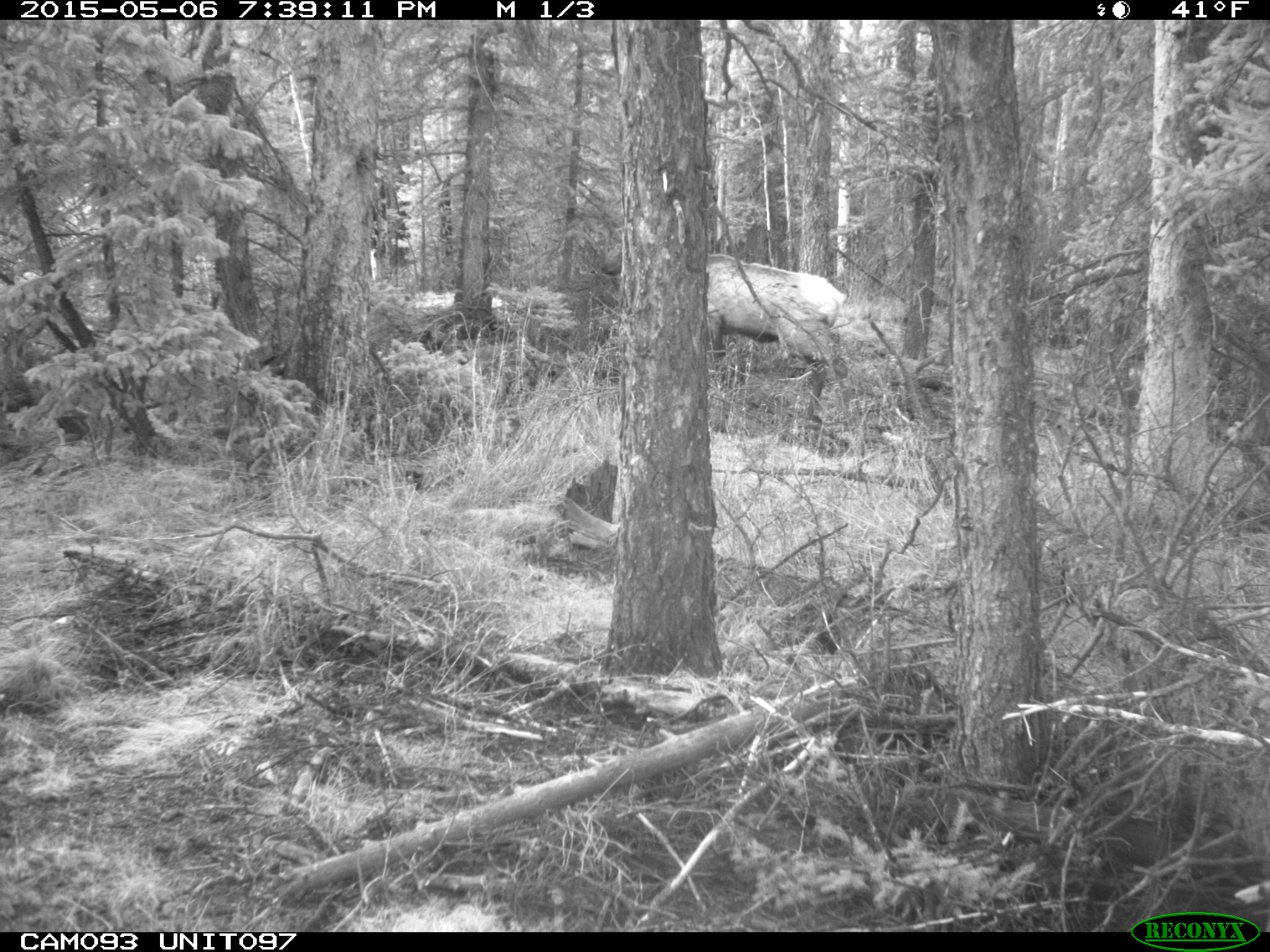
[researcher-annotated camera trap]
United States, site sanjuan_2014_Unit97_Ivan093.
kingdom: Animalia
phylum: Chordata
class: Mammalia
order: Artiodactyla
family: Cervidae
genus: Cervus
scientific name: Cervus elaphus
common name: red deer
Cervus elaphus (red deer).